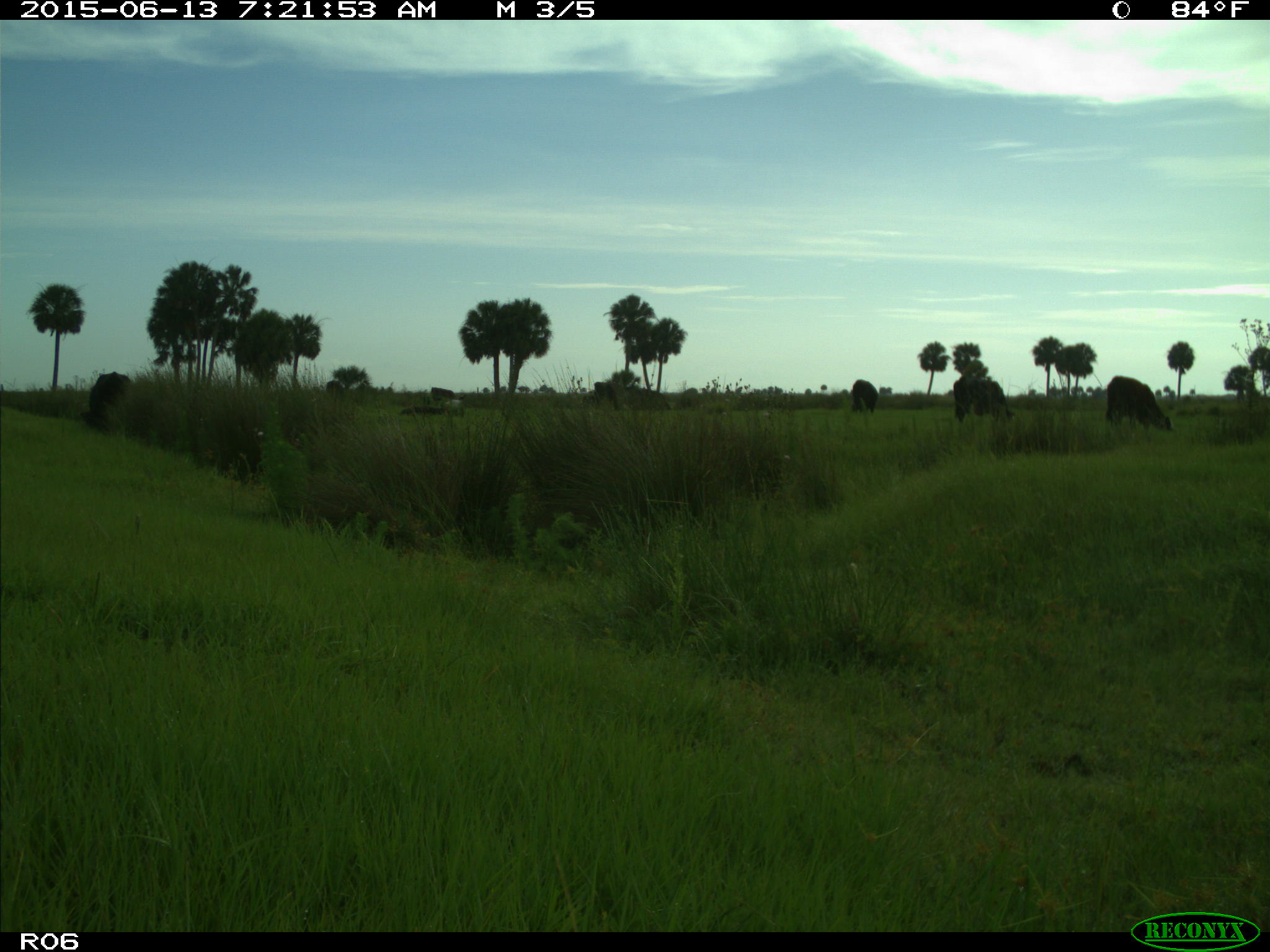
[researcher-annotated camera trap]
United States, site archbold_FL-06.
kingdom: Animalia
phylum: Chordata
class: Mammalia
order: Artiodactyla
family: Bovidae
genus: Bos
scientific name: Bos taurus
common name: domestic cow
Bos taurus (domestic cow).